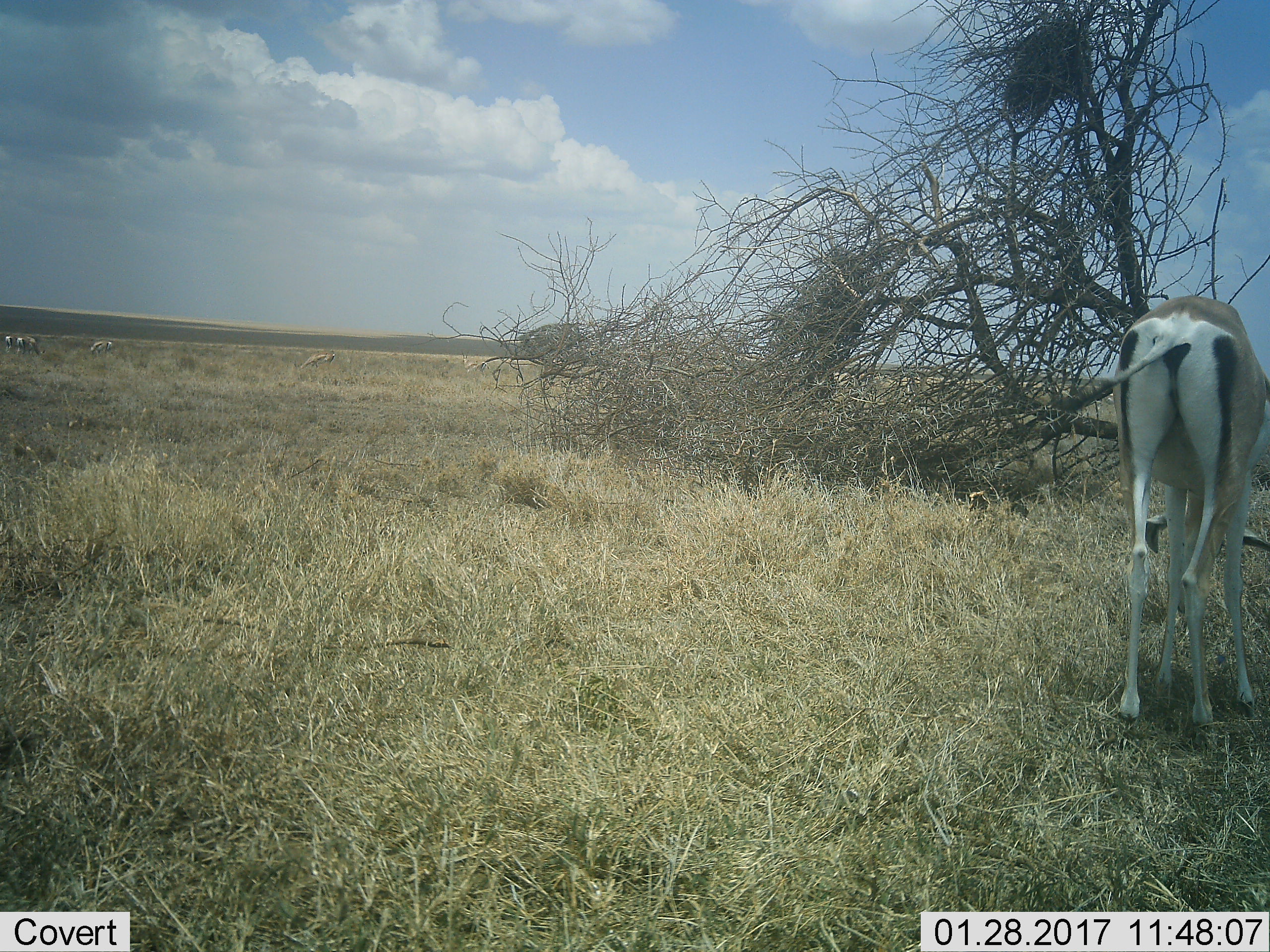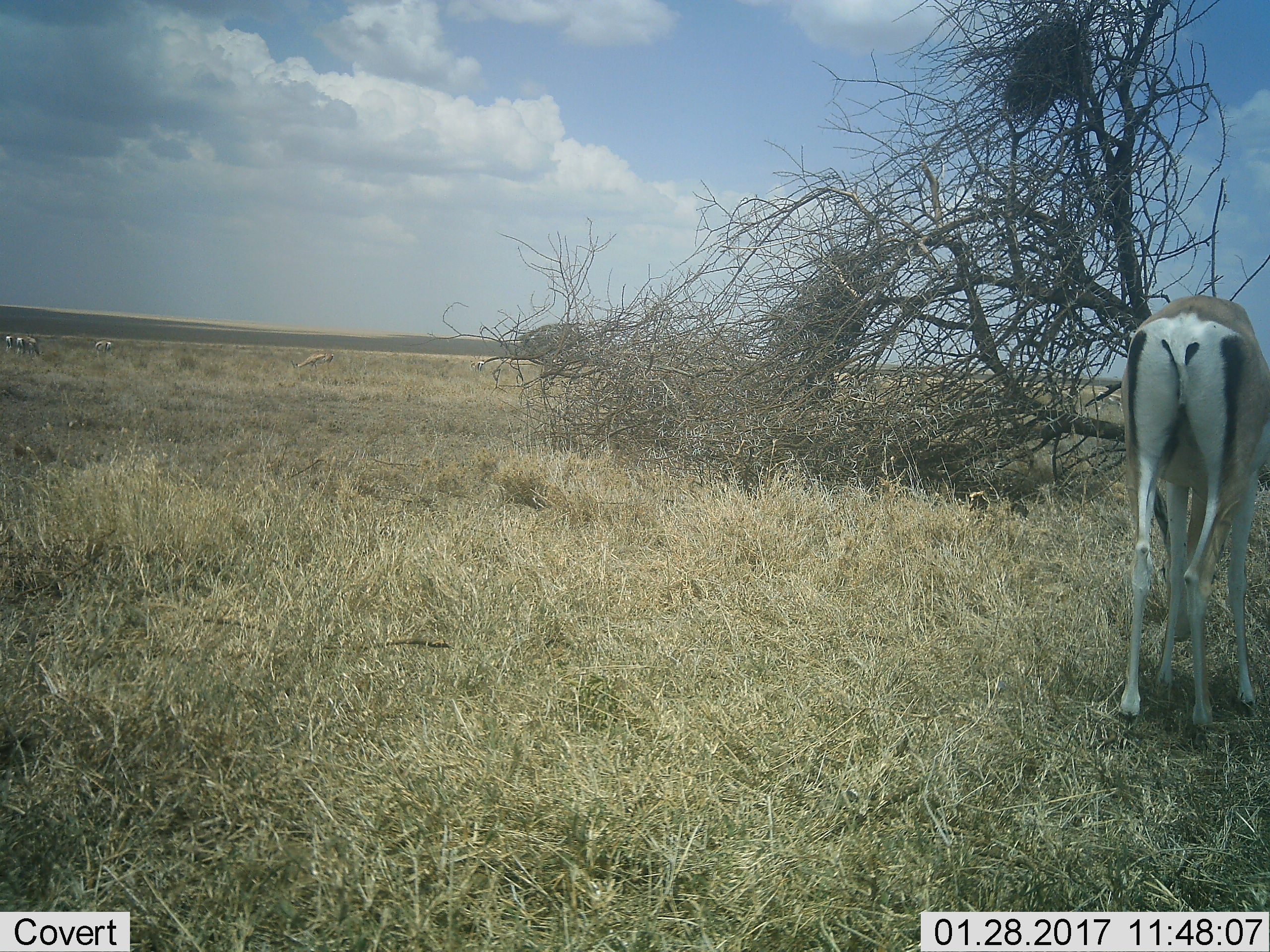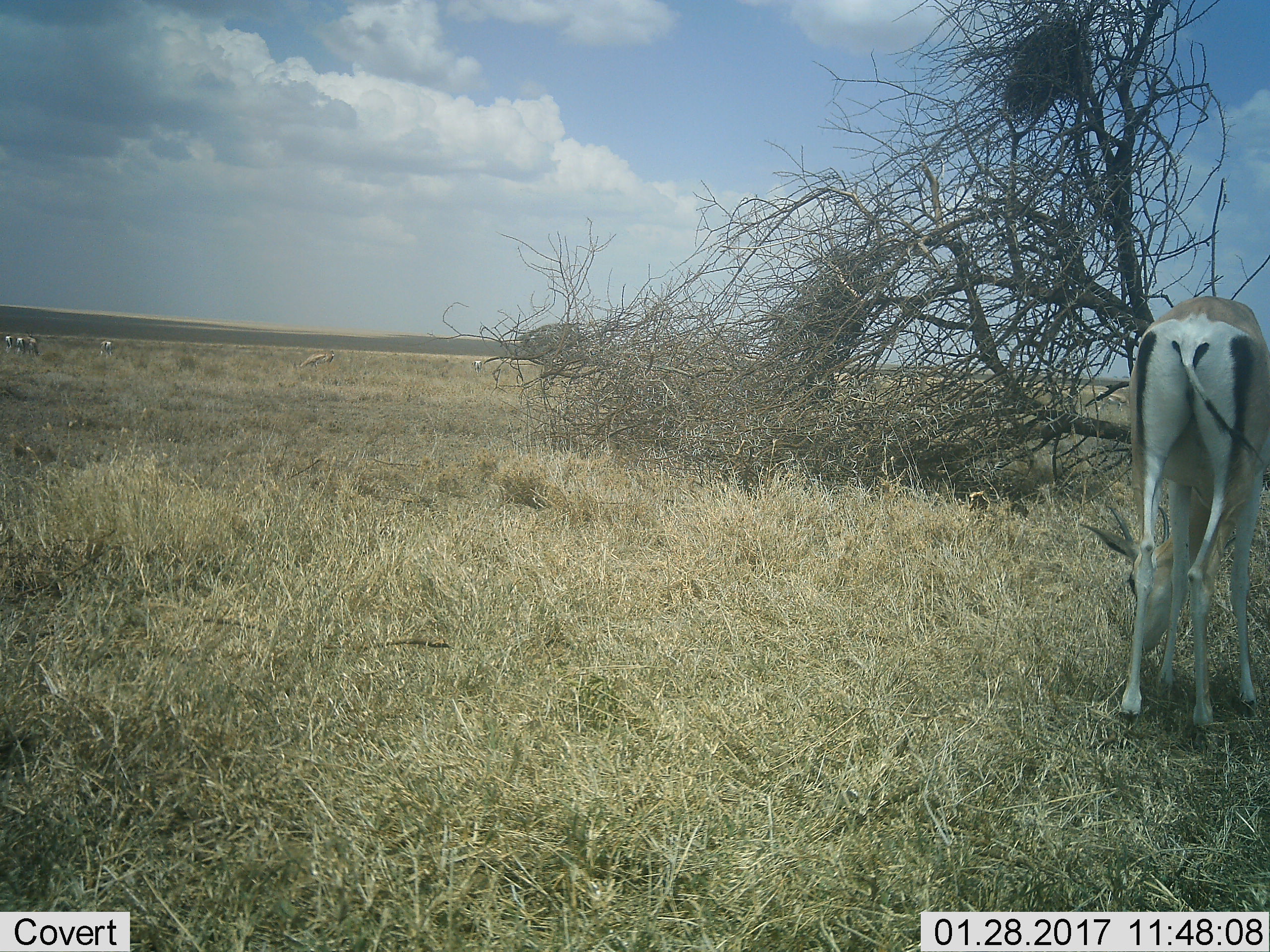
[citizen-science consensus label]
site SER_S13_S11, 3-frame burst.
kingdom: Animalia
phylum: Chordata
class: Mammalia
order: Artiodactyla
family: Bovidae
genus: Nanger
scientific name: Nanger granti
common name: grant's gazelle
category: gazellegrants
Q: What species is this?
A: Gazellegrants (grant's gazelle) (Nanger granti).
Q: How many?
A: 6.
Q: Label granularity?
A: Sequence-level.